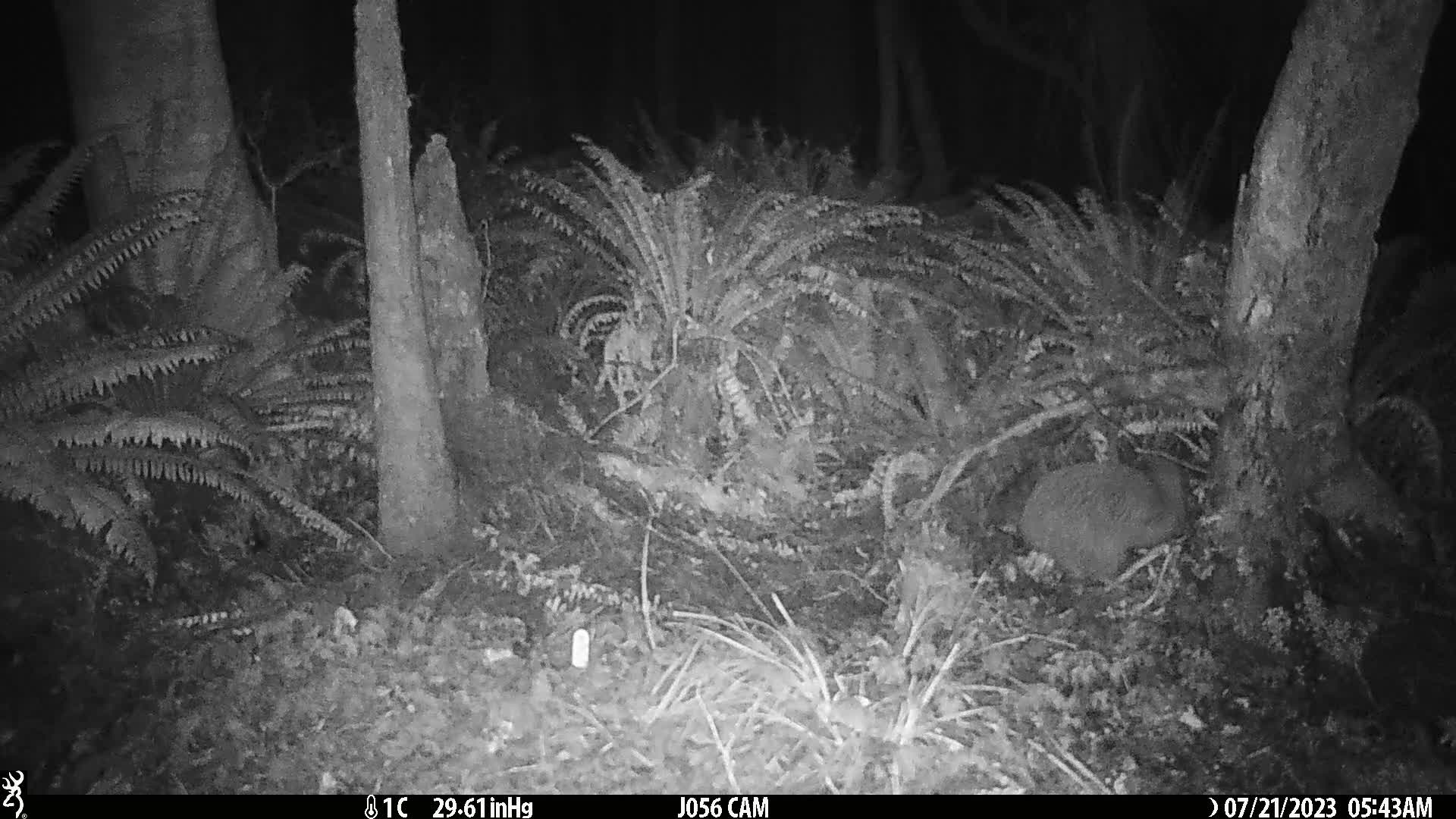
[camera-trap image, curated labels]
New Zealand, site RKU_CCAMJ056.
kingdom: Animalia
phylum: Chordata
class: Aves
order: Apterygiformes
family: Apterygidae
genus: Apteryx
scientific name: Apteryx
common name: kiwi